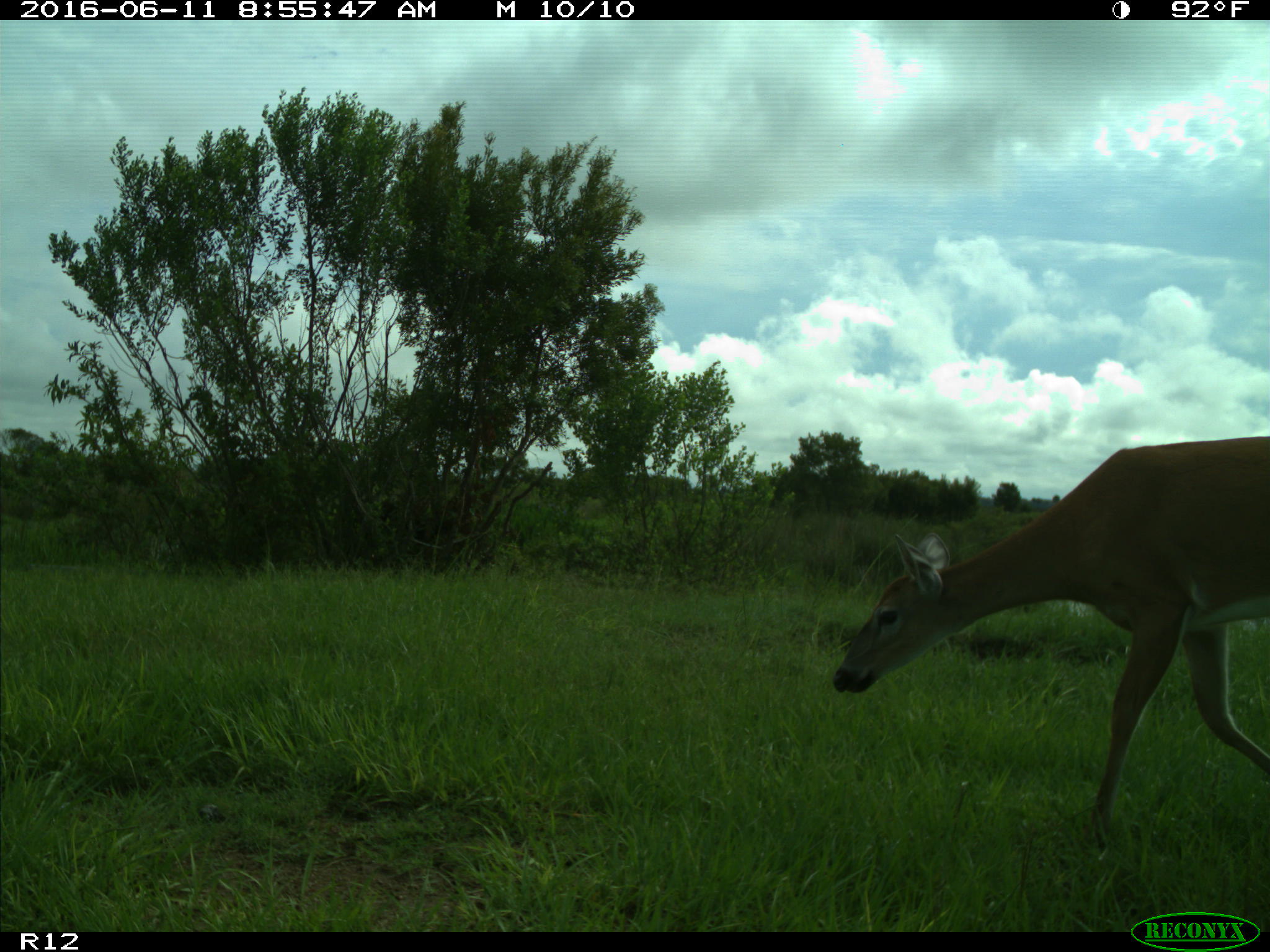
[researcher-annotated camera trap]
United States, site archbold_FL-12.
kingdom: Animalia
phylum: Chordata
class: Mammalia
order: Artiodactyla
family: Cervidae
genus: Odocoileus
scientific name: Odocoileus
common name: deer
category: unidentified deer